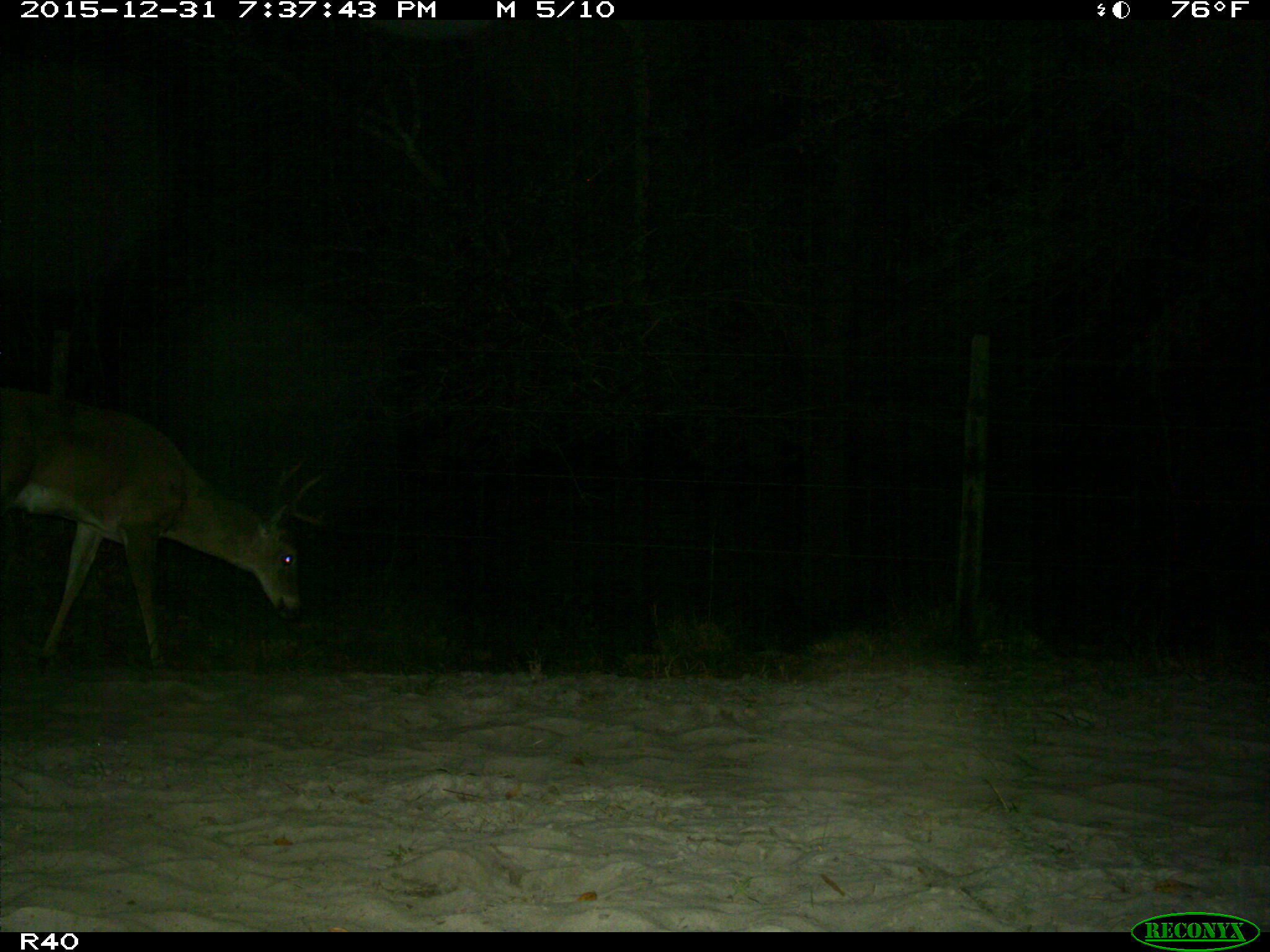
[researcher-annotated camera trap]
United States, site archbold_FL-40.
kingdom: Animalia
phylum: Chordata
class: Mammalia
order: Artiodactyla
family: Cervidae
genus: Odocoileus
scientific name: Odocoileus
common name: deer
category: unidentified deer